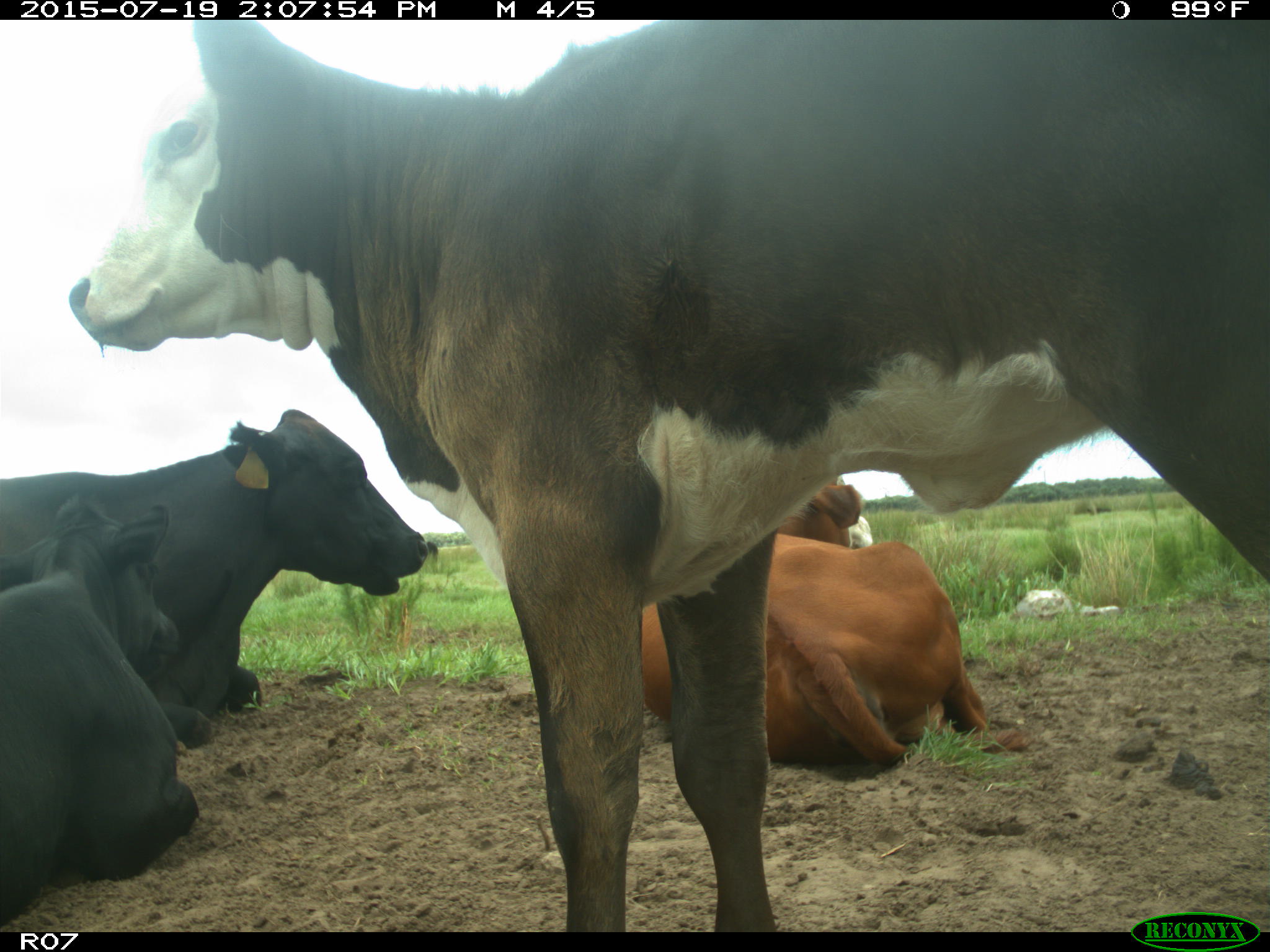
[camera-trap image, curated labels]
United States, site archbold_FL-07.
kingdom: Animalia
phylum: Chordata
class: Mammalia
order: Artiodactyla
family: Bovidae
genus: Bos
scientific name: Bos taurus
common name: domestic cow